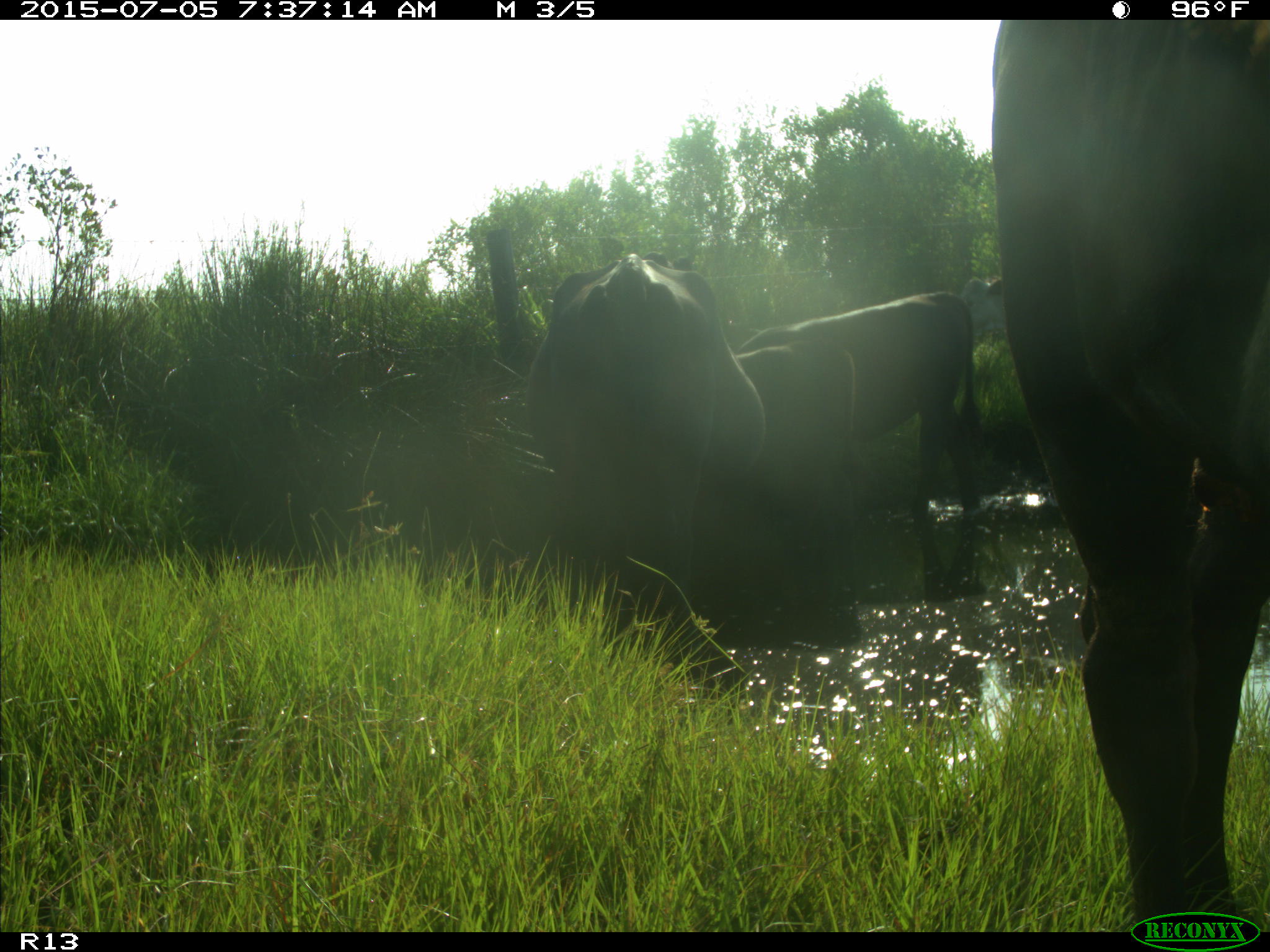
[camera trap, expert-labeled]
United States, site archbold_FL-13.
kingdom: Animalia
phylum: Chordata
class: Mammalia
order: Artiodactyla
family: Bovidae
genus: Bos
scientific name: Bos taurus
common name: domestic cow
Bos taurus (domestic cow).